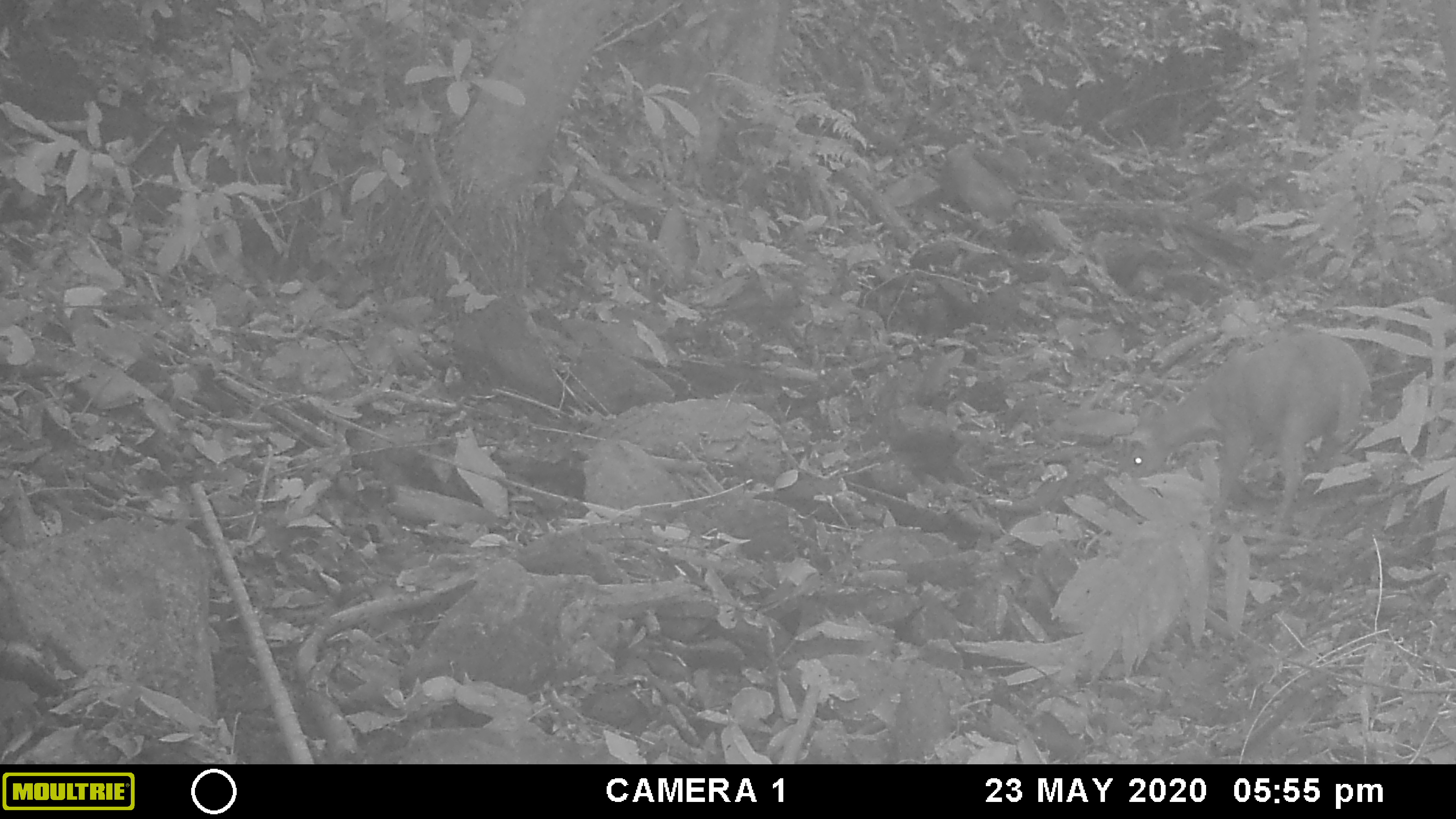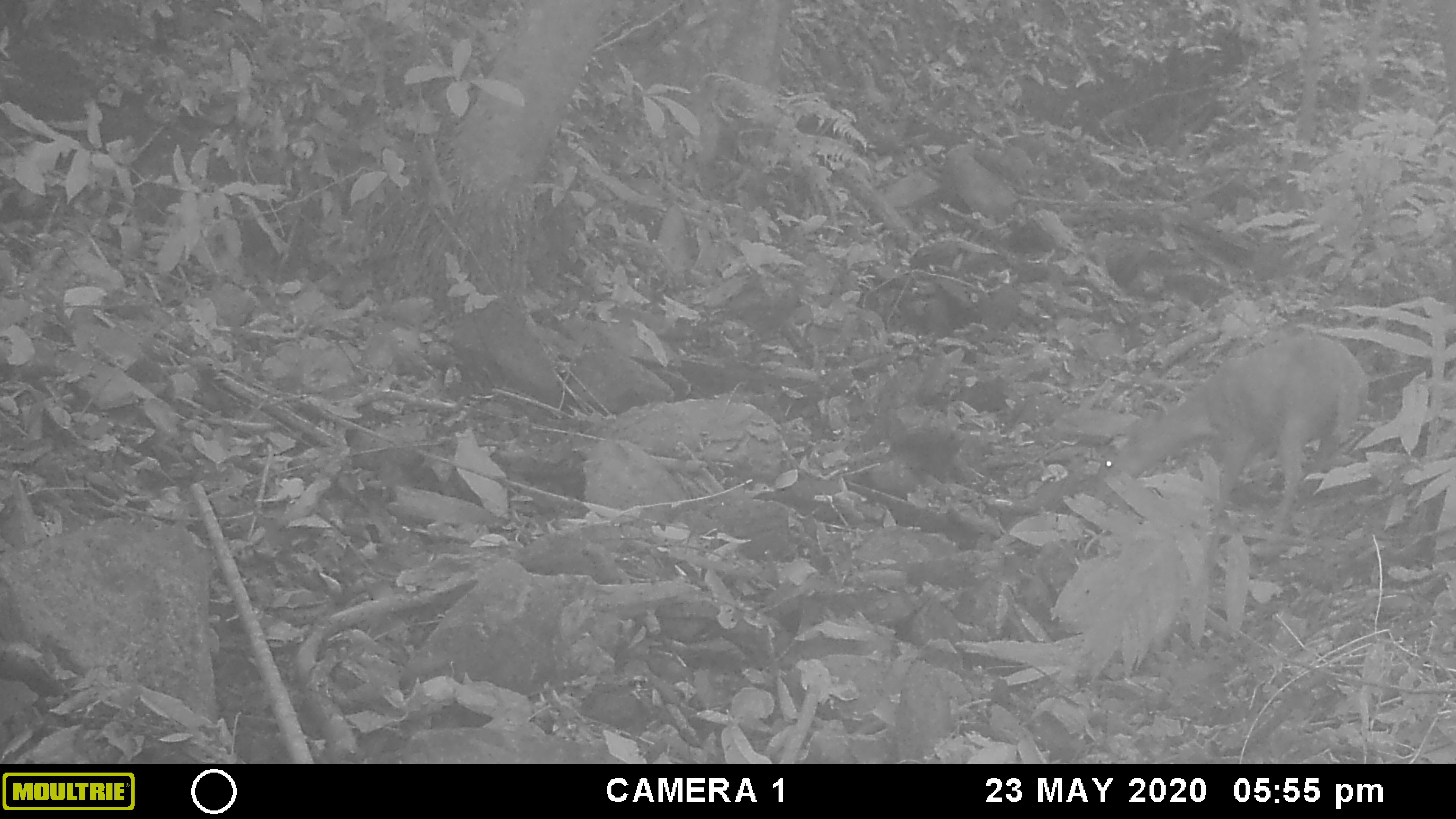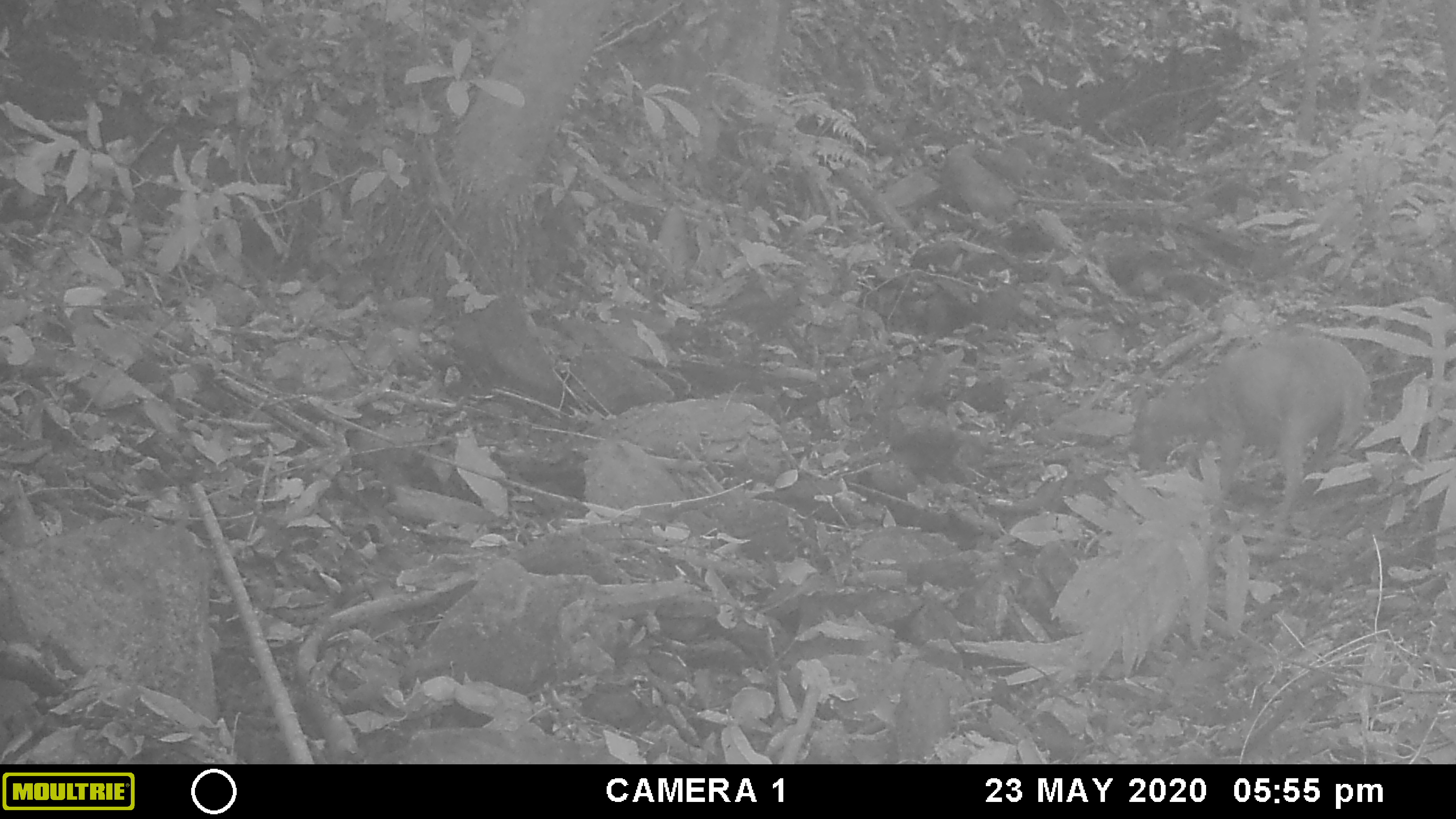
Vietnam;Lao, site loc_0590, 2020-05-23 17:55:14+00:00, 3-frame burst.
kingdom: Animalia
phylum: Chordata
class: Mammalia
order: Artiodactyla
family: Cervidae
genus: Muntiacus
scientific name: Muntiacus muntjak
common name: red muntjac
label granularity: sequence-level